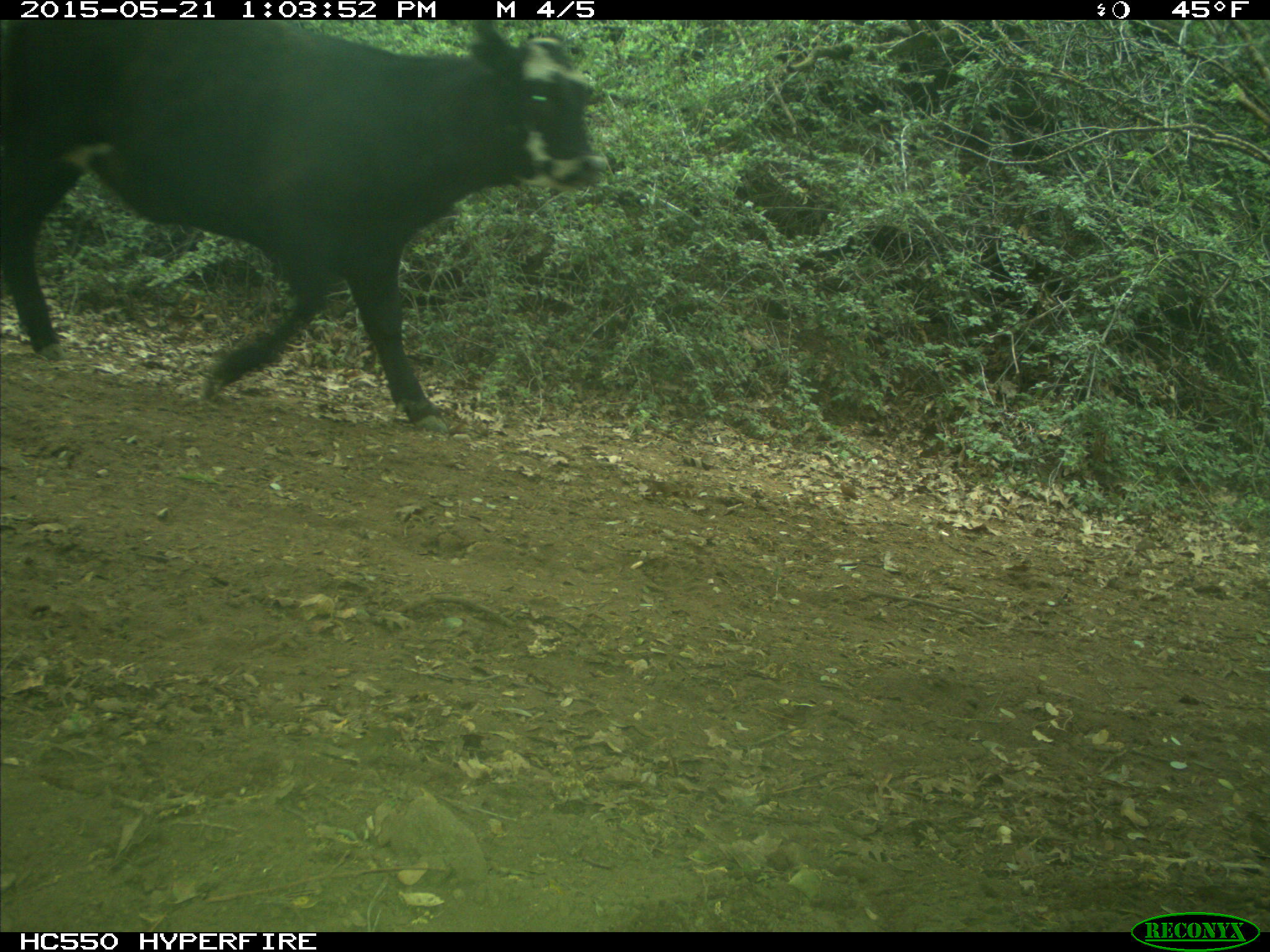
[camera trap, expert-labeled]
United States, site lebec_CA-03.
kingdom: Animalia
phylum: Chordata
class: Mammalia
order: Artiodactyla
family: Bovidae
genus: Bos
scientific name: Bos taurus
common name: domestic cow